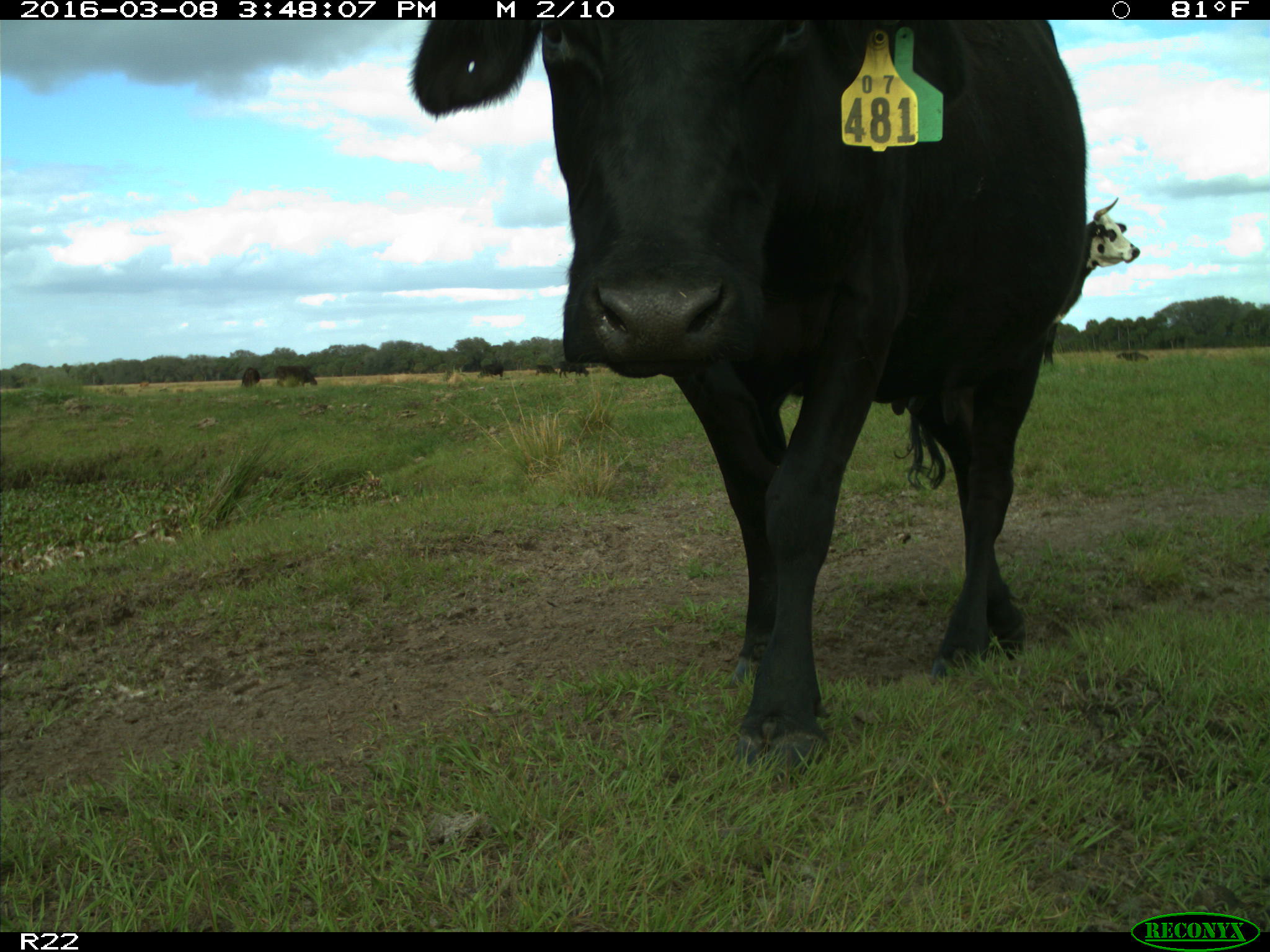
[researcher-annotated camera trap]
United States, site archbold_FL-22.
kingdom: Animalia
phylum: Chordata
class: Mammalia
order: Artiodactyla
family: Bovidae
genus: Bos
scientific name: Bos taurus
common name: domestic cow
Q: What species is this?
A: Bos taurus (domestic cow).